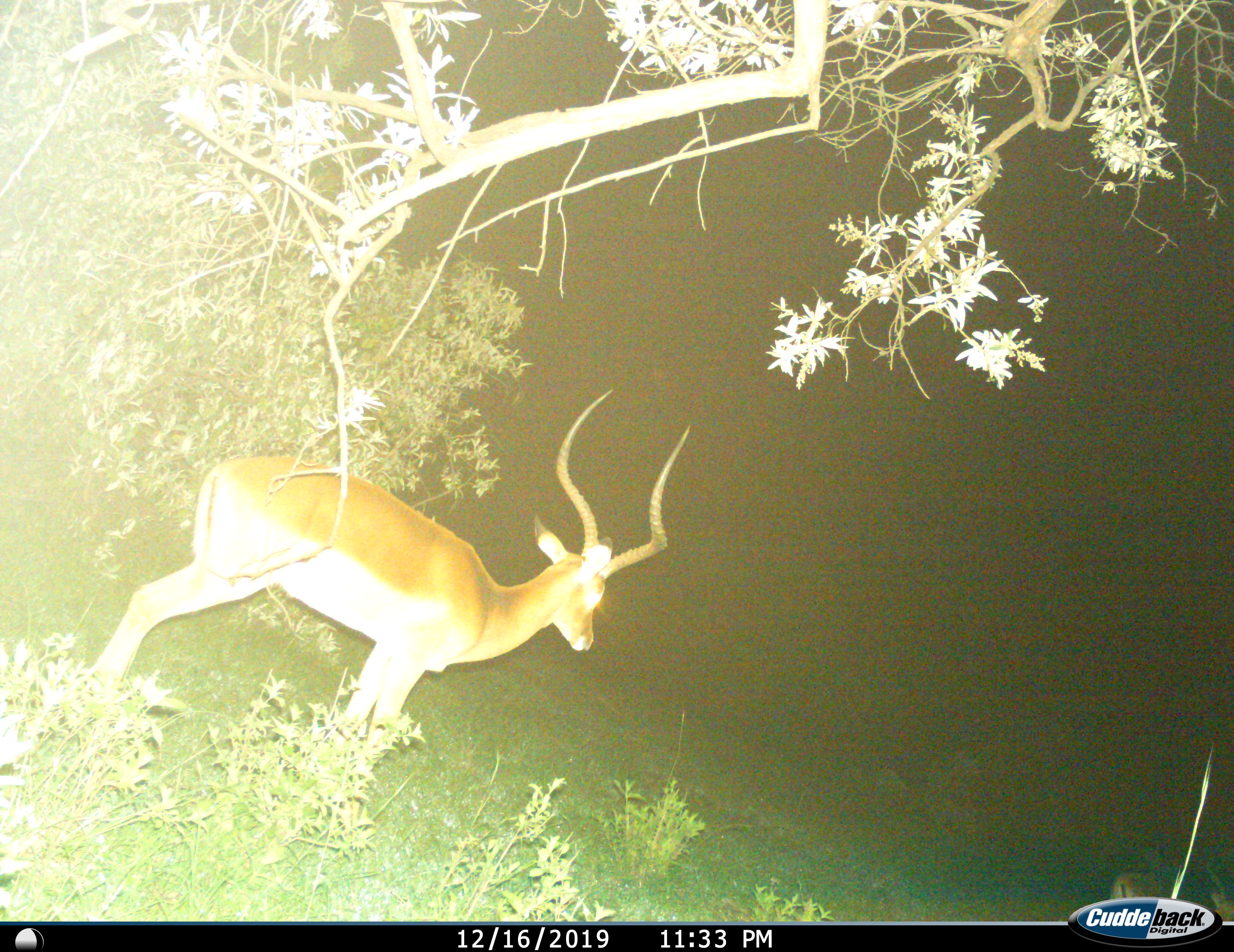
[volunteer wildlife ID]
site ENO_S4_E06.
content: unidentified animal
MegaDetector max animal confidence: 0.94